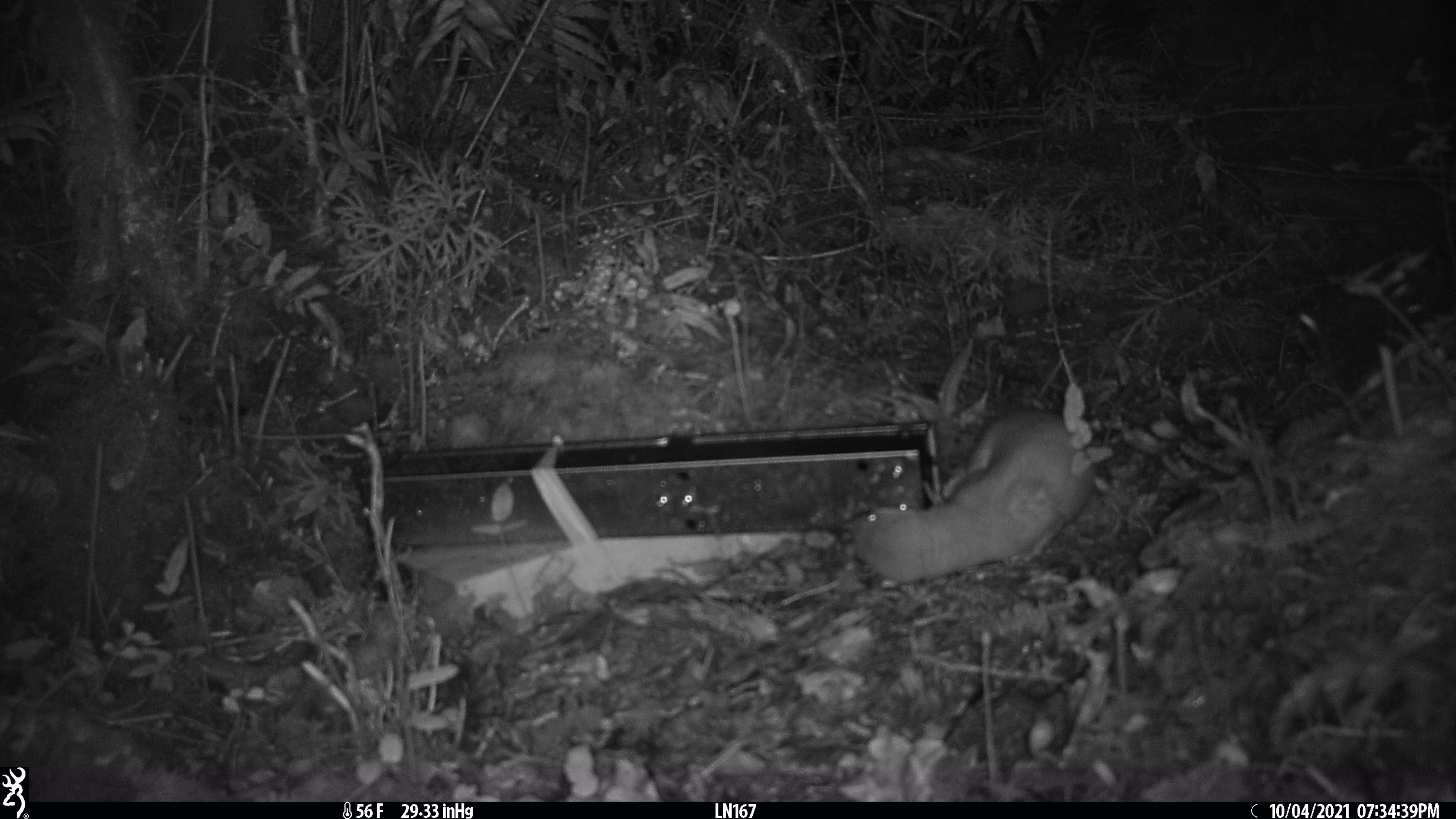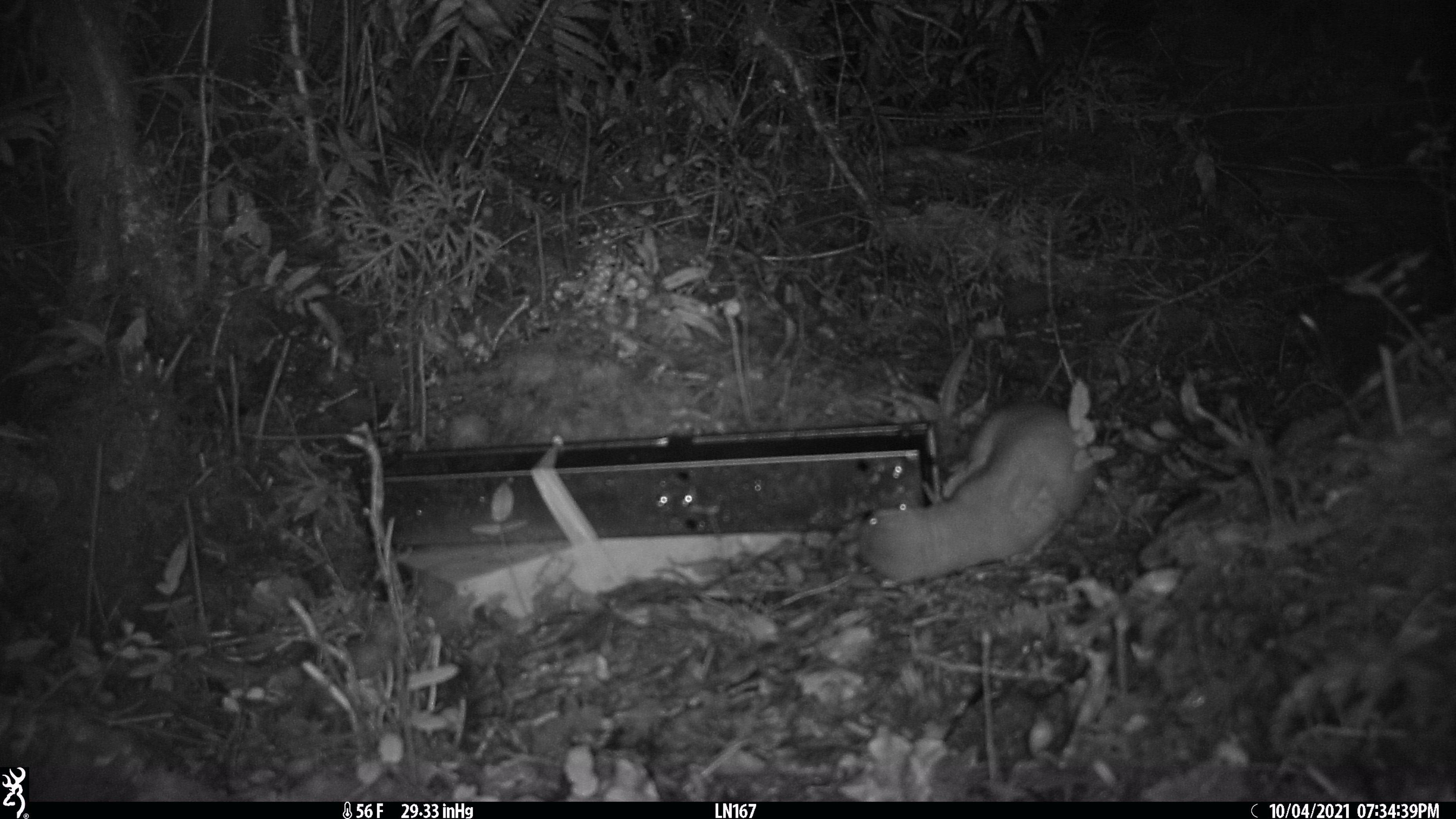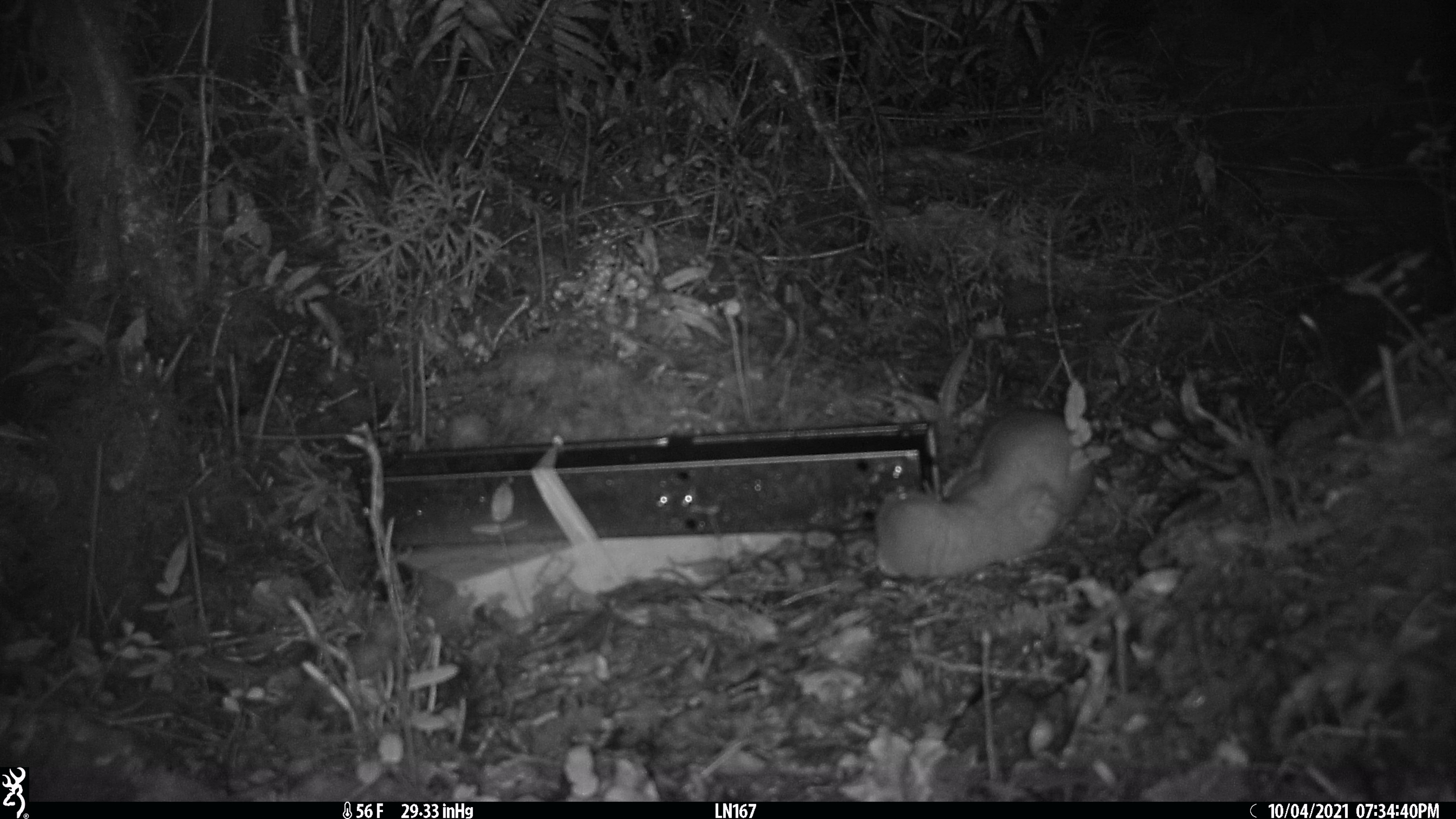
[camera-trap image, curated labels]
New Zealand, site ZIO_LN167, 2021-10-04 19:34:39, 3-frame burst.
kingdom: Animalia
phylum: Chordata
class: Mammalia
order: Carnivora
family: Mustelidae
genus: Mustela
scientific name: Mustela erminea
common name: stoat